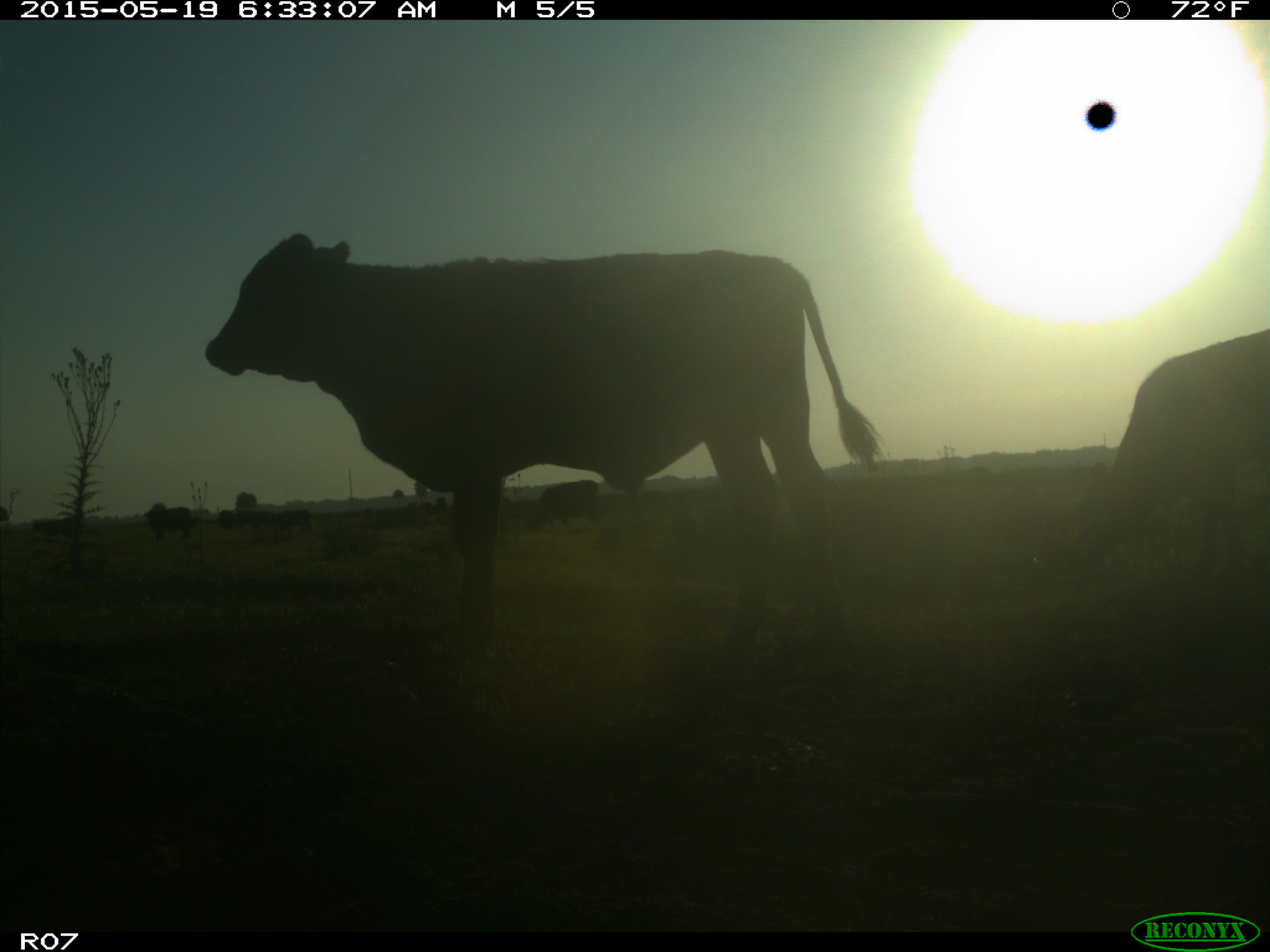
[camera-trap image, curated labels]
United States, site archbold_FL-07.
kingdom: Animalia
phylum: Chordata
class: Mammalia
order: Artiodactyla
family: Bovidae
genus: Bos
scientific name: Bos taurus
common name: domestic cow